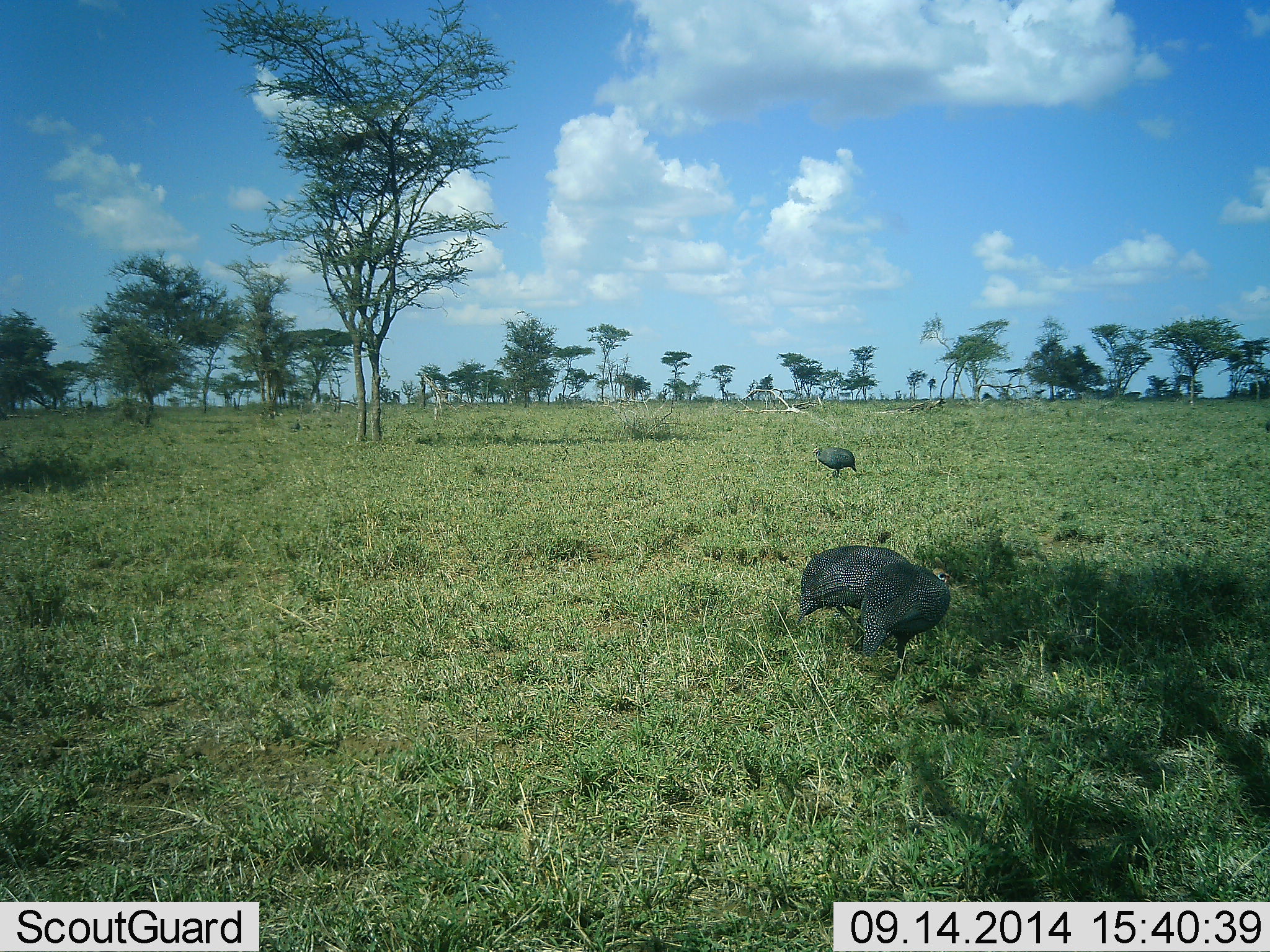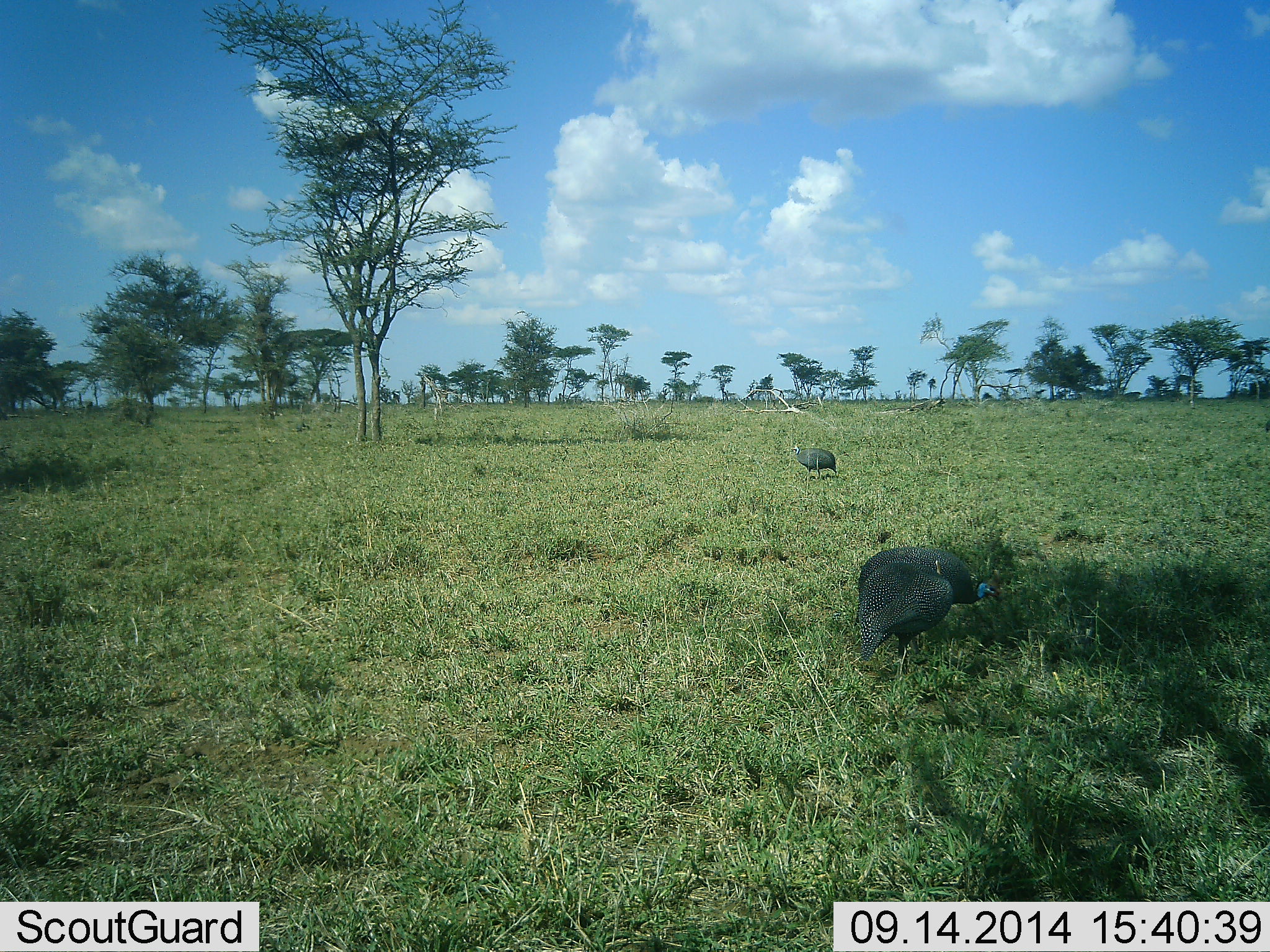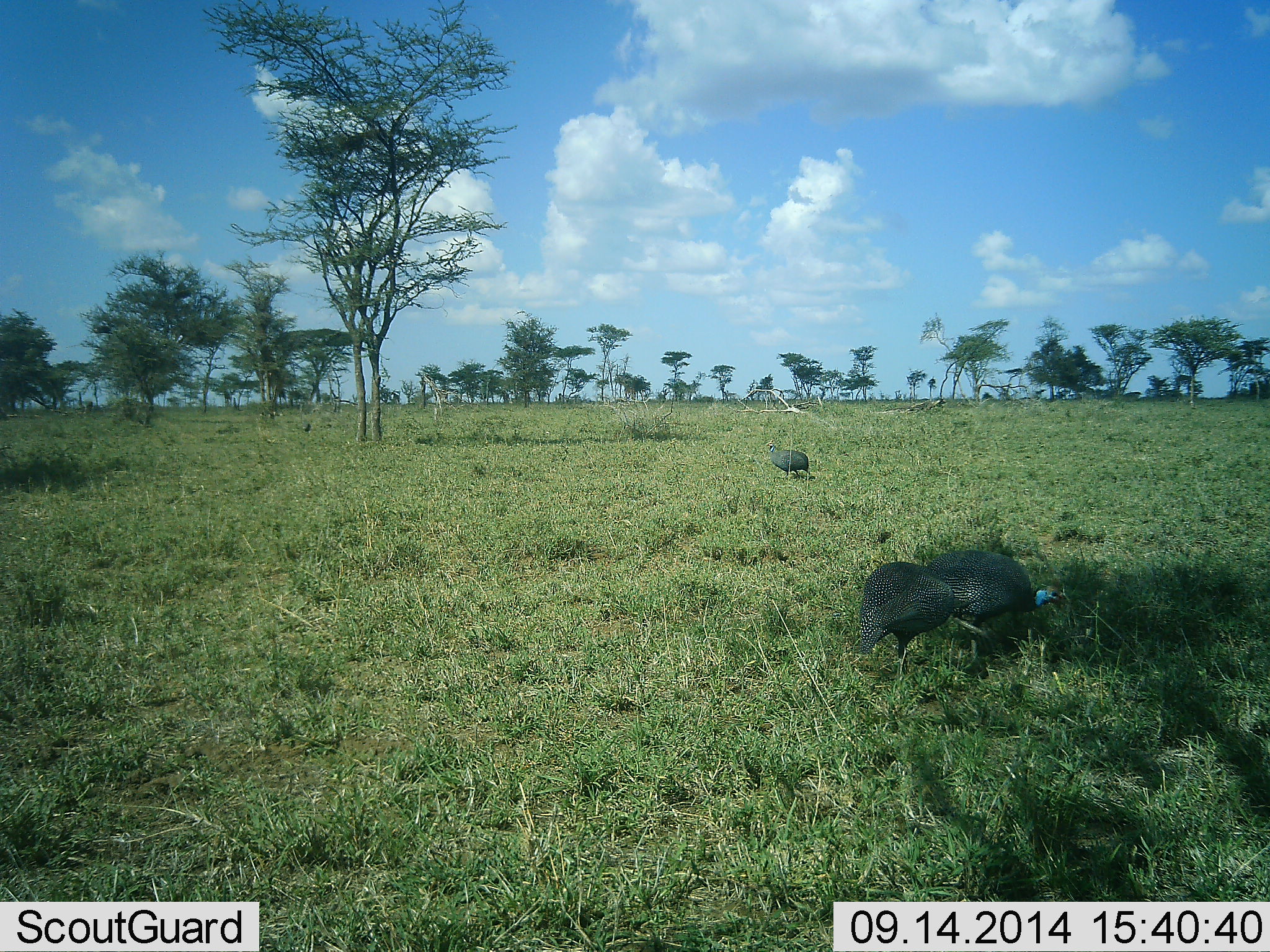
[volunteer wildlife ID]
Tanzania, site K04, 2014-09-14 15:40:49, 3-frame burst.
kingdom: Animalia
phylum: Chordata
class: Aves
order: Galliformes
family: Numididae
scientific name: Numididae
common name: guinea fowl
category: guineafowl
Guineafowl (guinea fowl) (Numididae), count 3. Behavior (volunteer vote fractions): standing 10%, resting 0%, moving 80%, interacting 0%. Young present (vote fraction): 0%. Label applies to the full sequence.